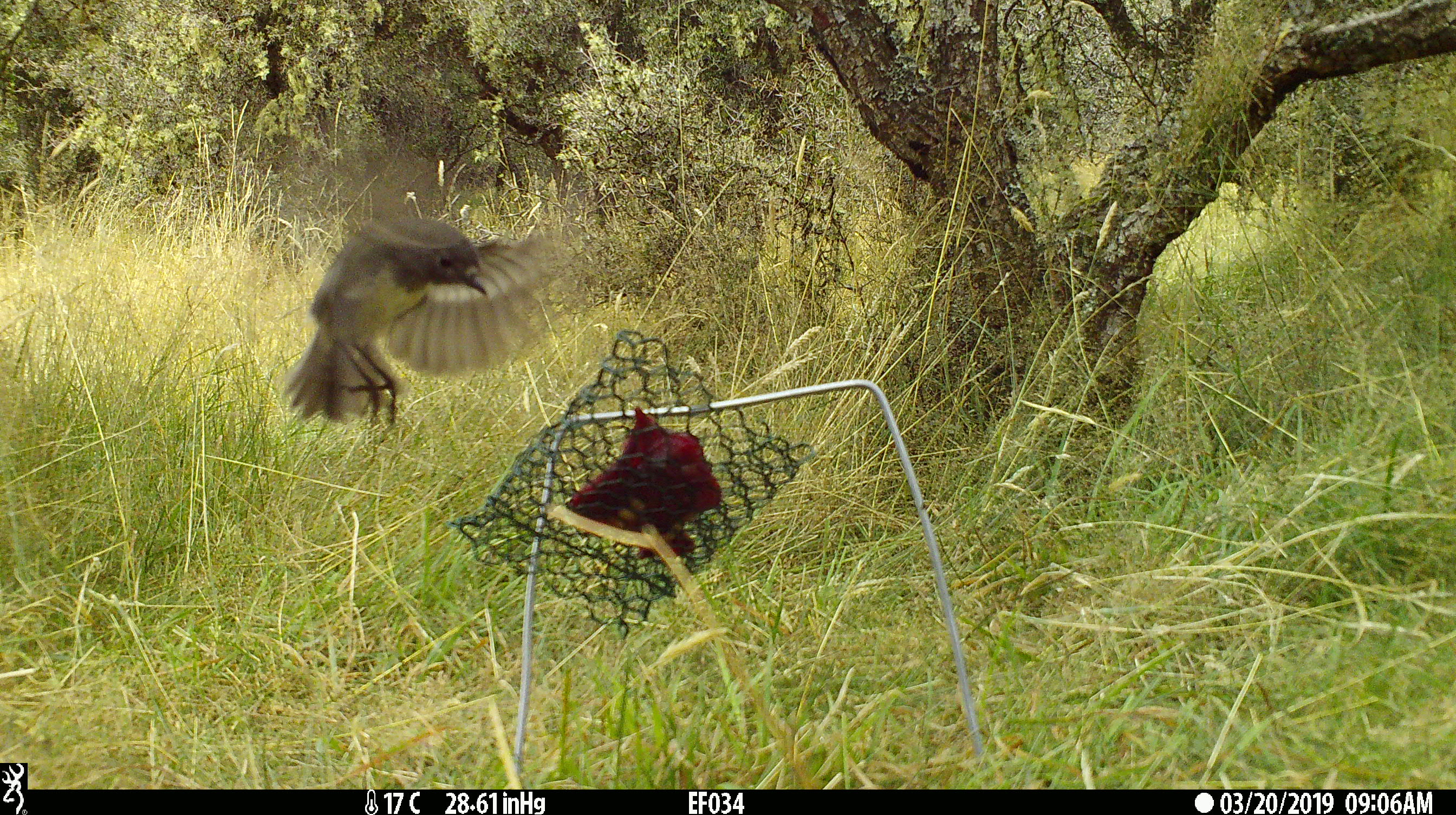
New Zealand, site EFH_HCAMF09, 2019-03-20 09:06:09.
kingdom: Animalia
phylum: Chordata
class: Aves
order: Passeriformes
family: Petroicidae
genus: Petroica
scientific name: Petroica australis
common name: new zealand robin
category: robin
Robin (new zealand robin) (Petroica australis).